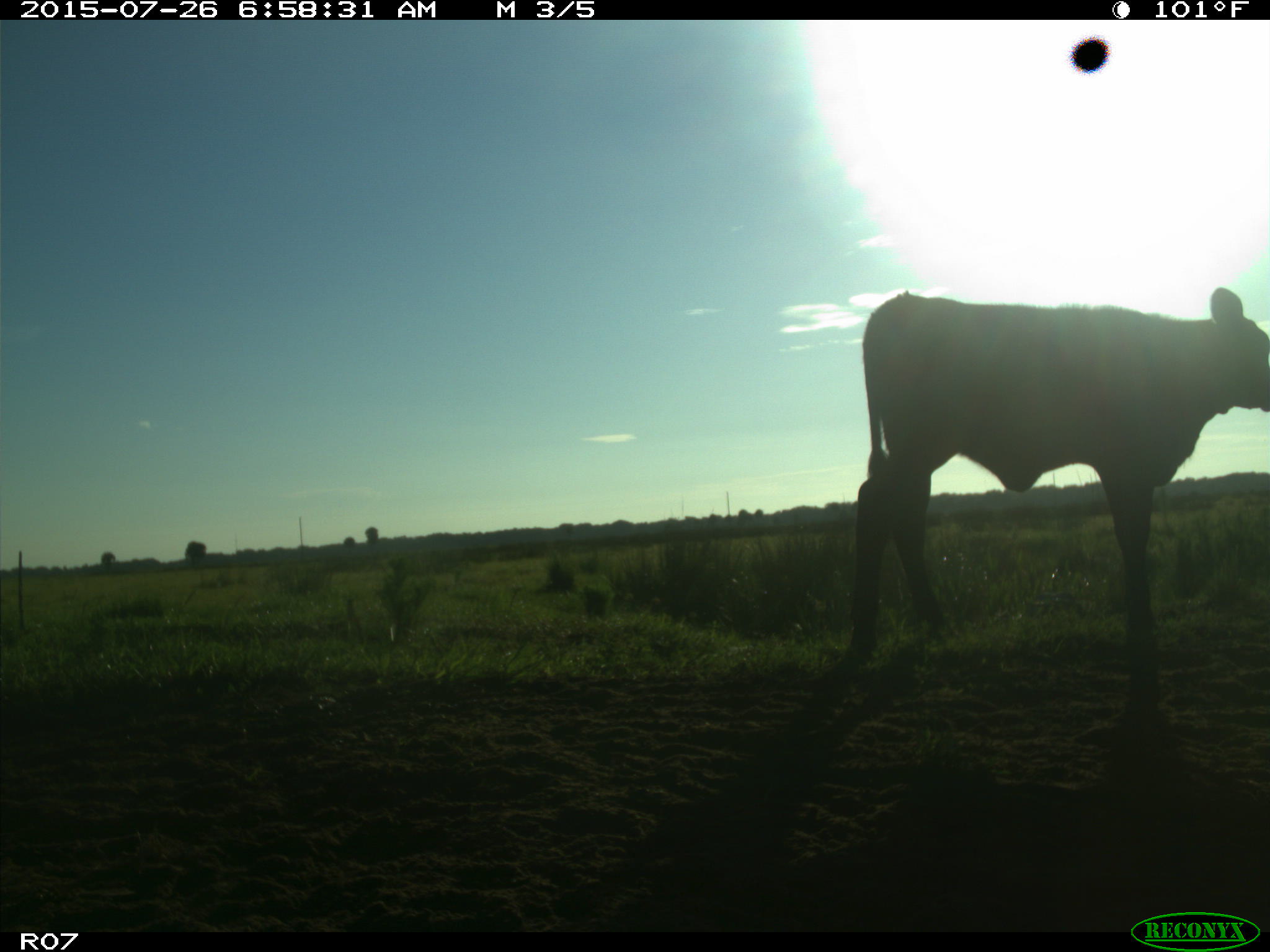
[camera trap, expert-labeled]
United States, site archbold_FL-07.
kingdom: Animalia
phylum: Chordata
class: Mammalia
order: Artiodactyla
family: Bovidae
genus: Bos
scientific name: Bos taurus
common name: domestic cow